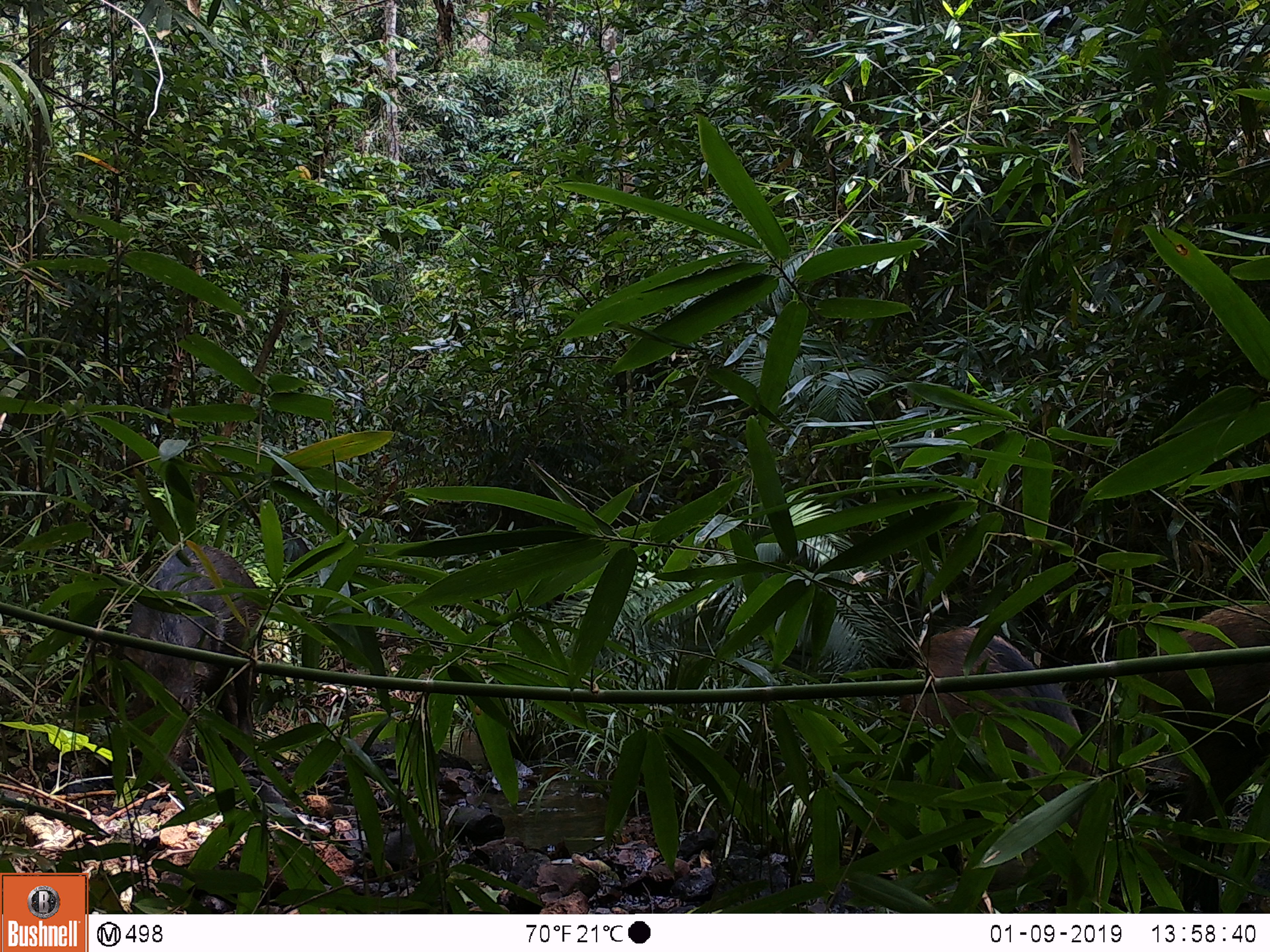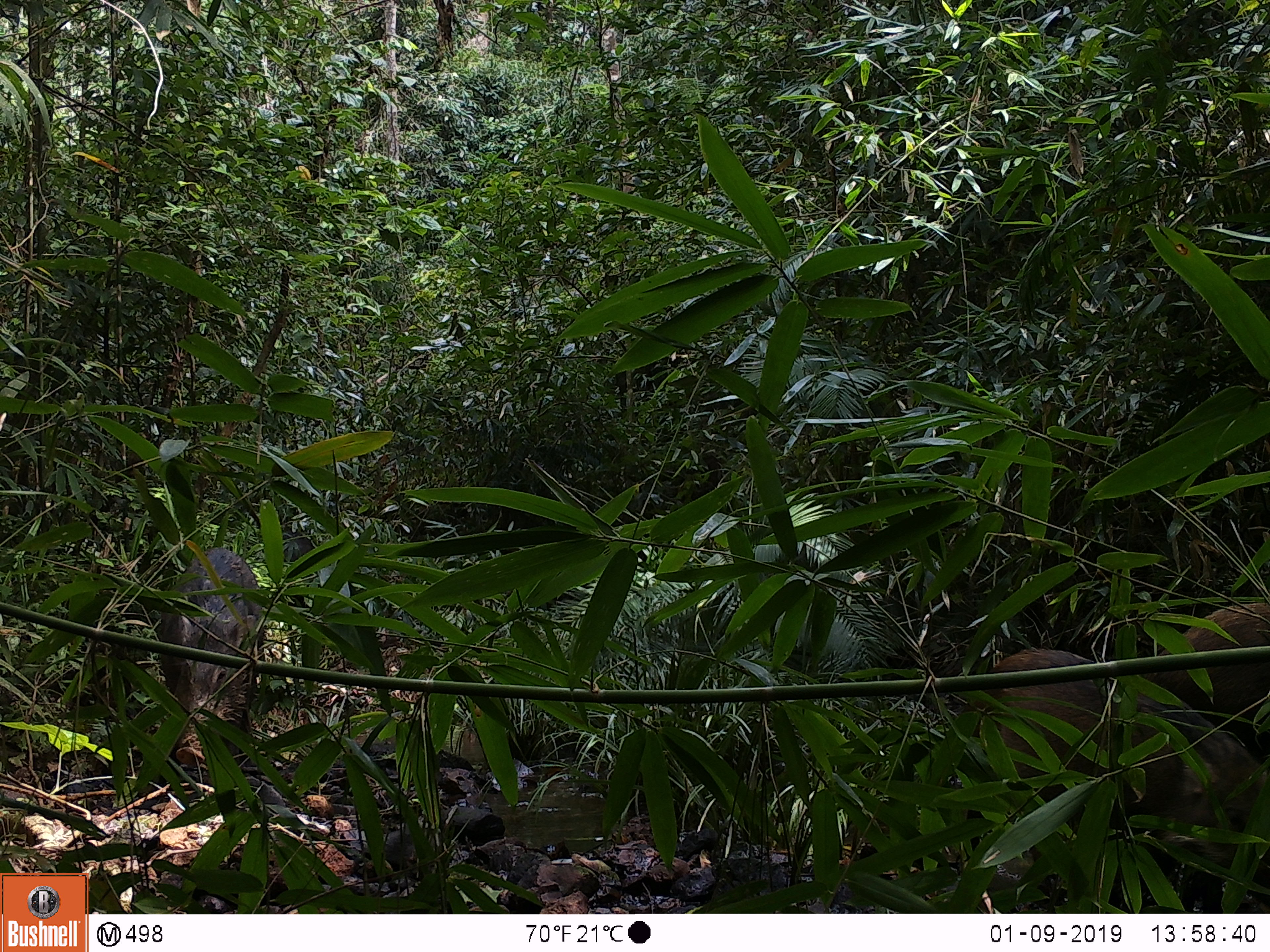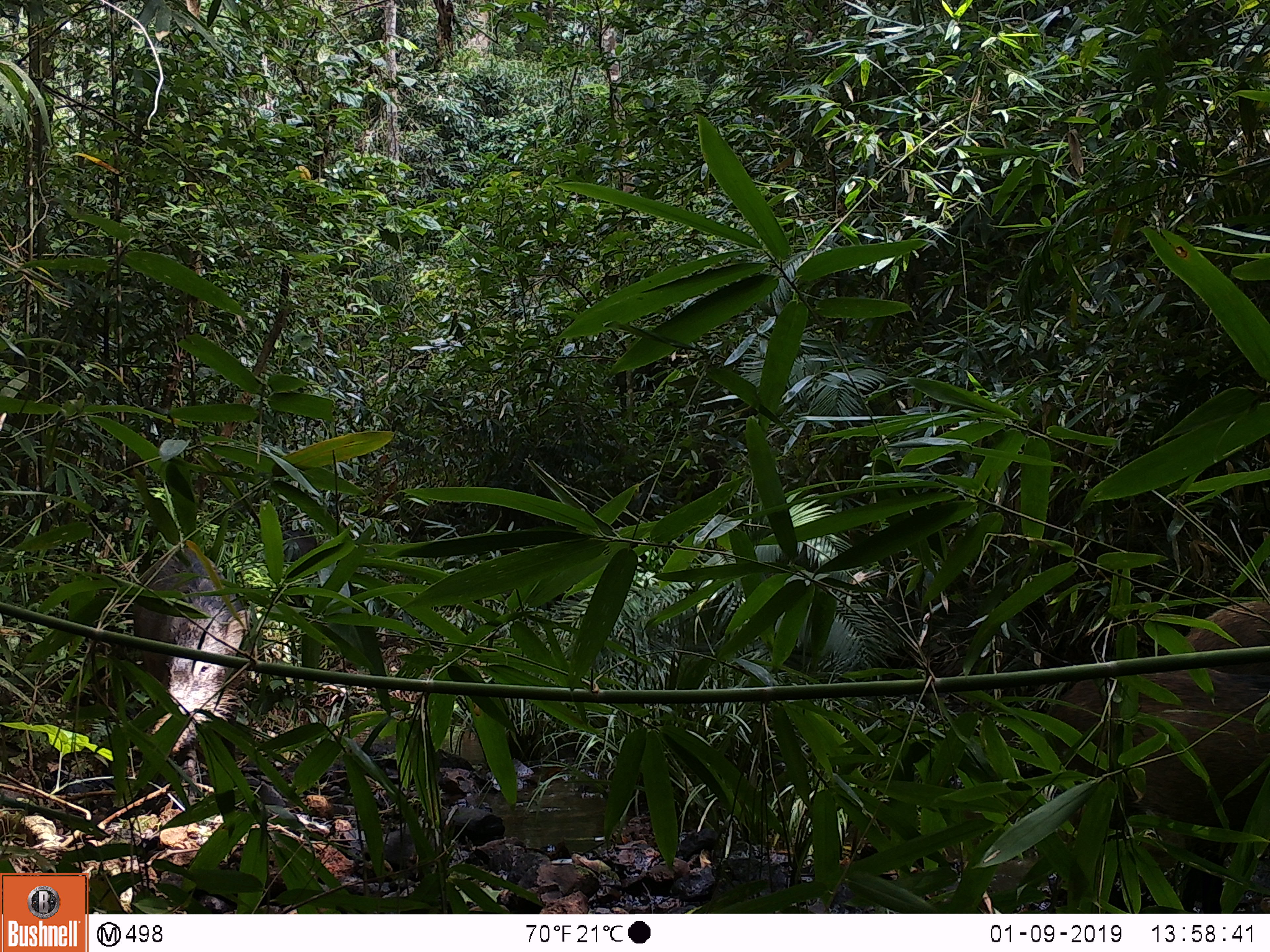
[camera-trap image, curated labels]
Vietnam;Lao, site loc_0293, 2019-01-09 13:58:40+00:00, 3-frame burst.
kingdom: Animalia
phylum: Chordata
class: Mammalia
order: Artiodactyla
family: Suidae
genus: Sus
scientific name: Sus scrofa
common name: eurasian wild pig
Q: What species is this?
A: Eurasian wild pig (Sus scrofa).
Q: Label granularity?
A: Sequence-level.